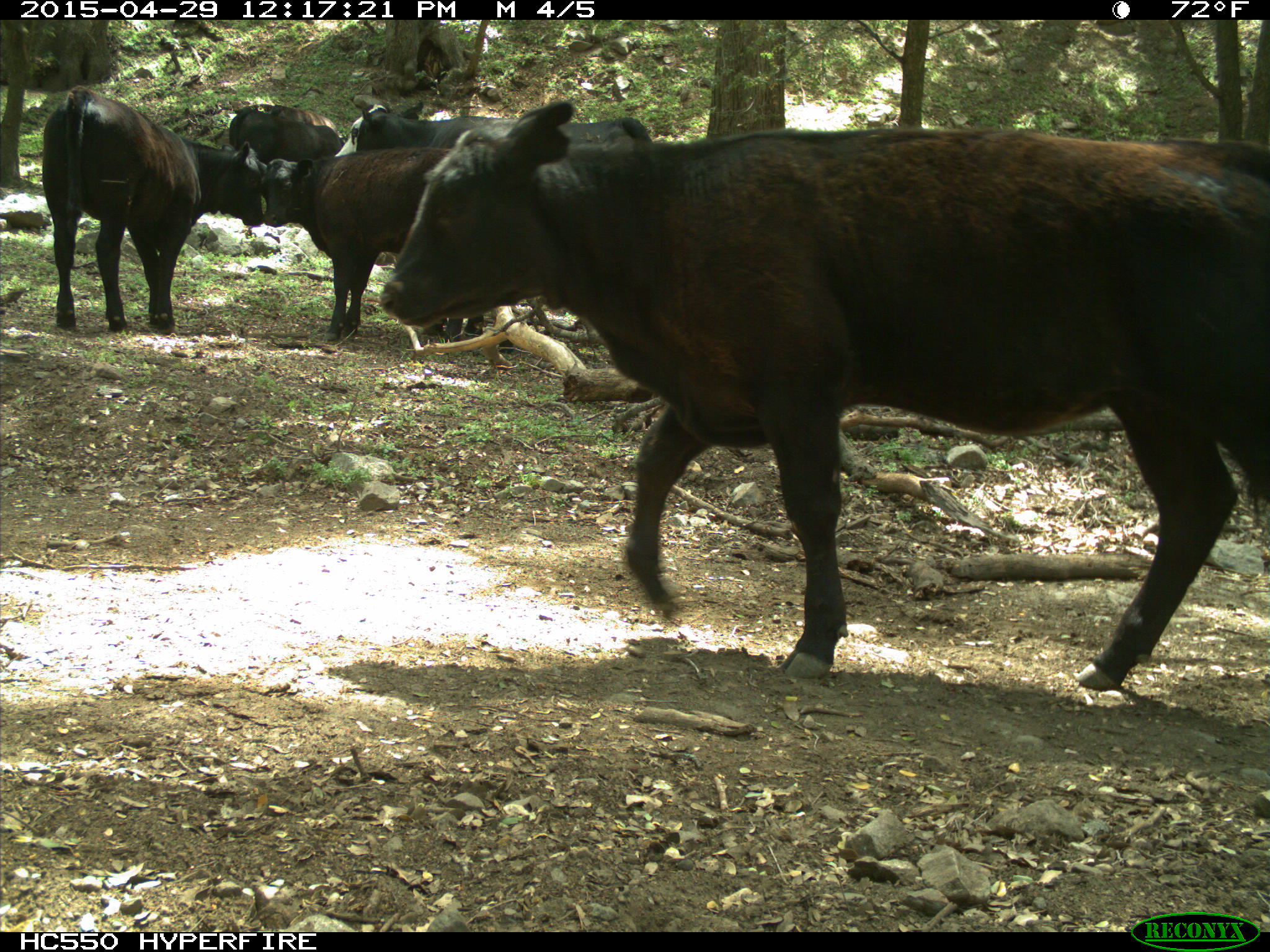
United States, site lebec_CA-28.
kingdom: Animalia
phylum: Chordata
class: Mammalia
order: Artiodactyla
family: Bovidae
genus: Bos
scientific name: Bos taurus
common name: domestic cow